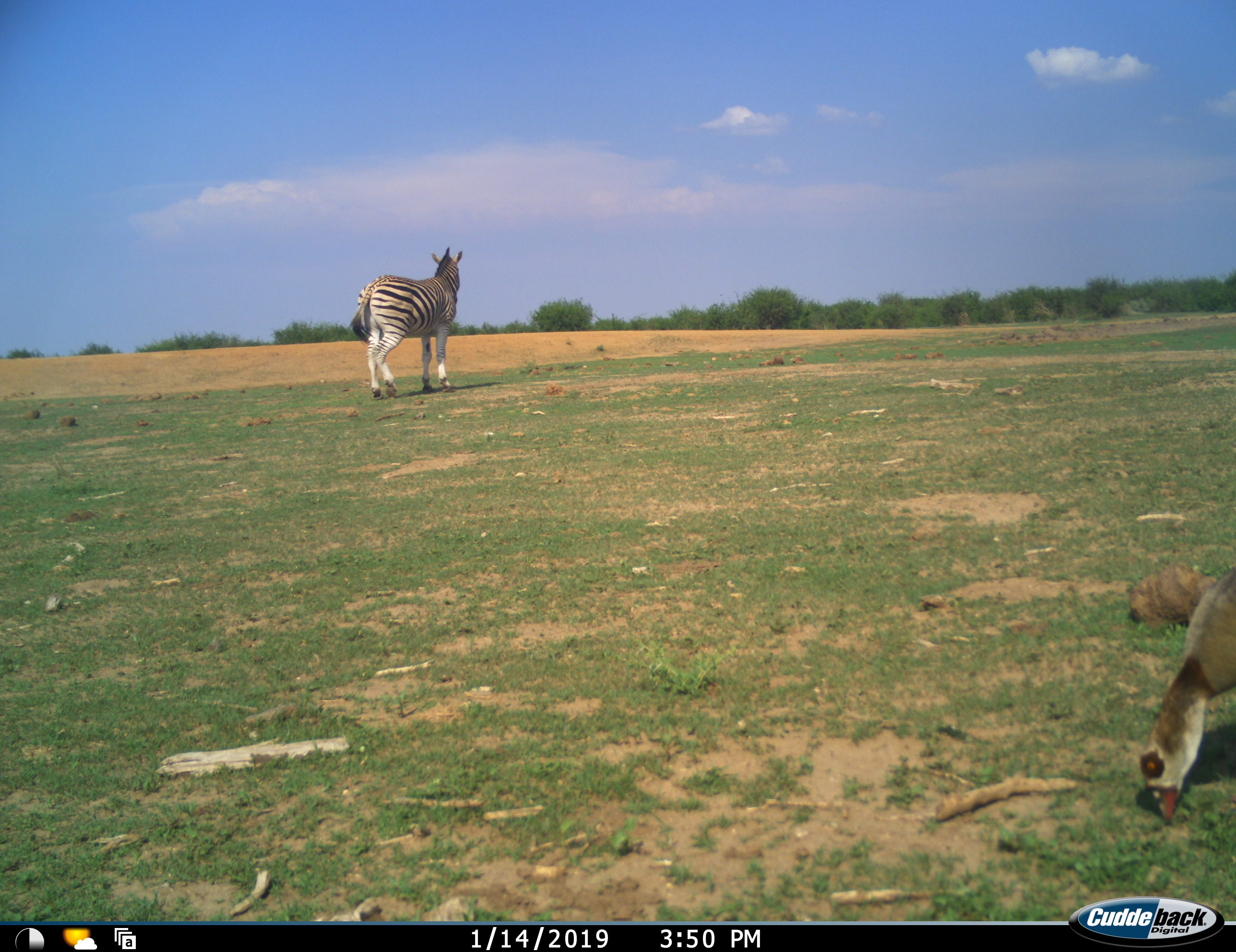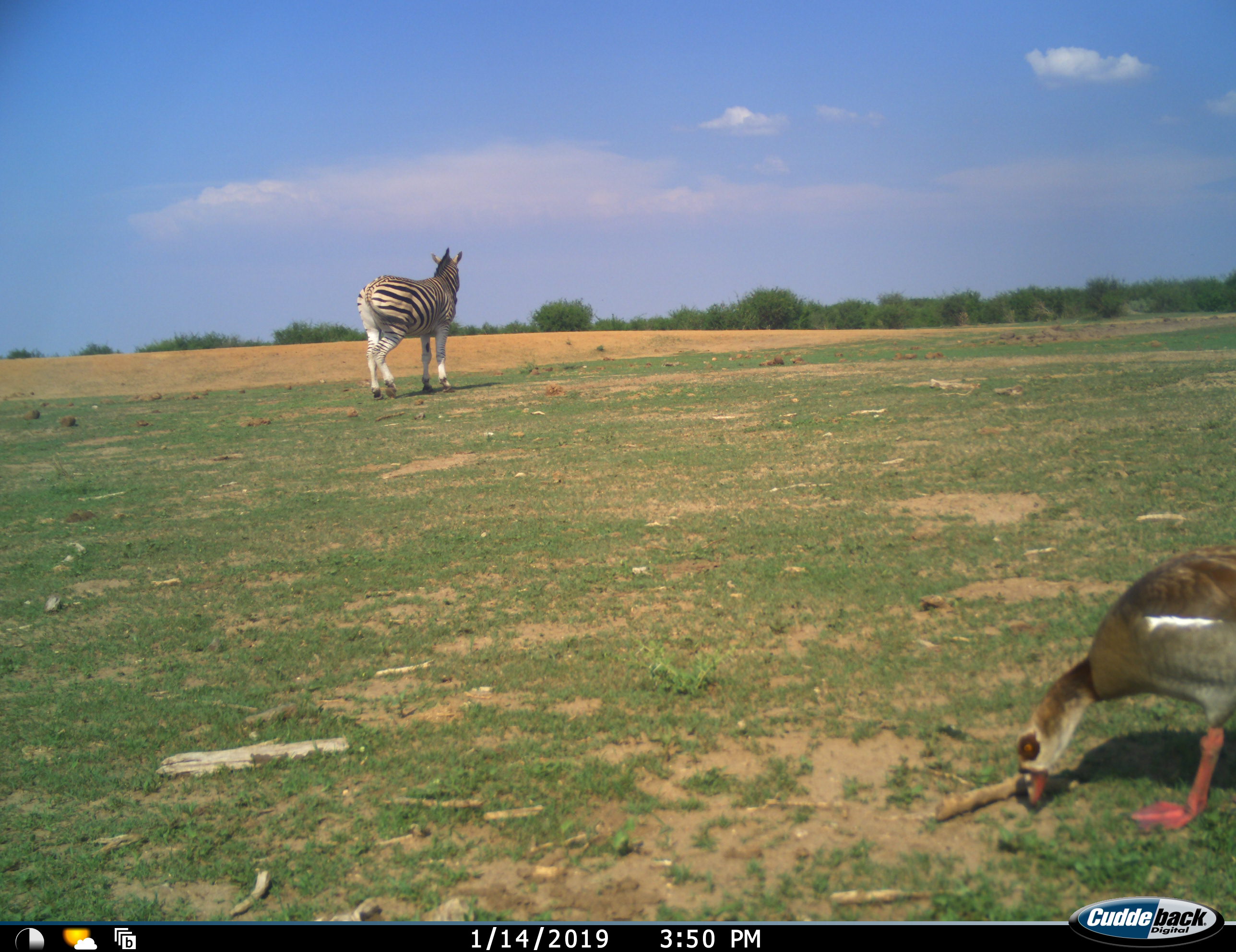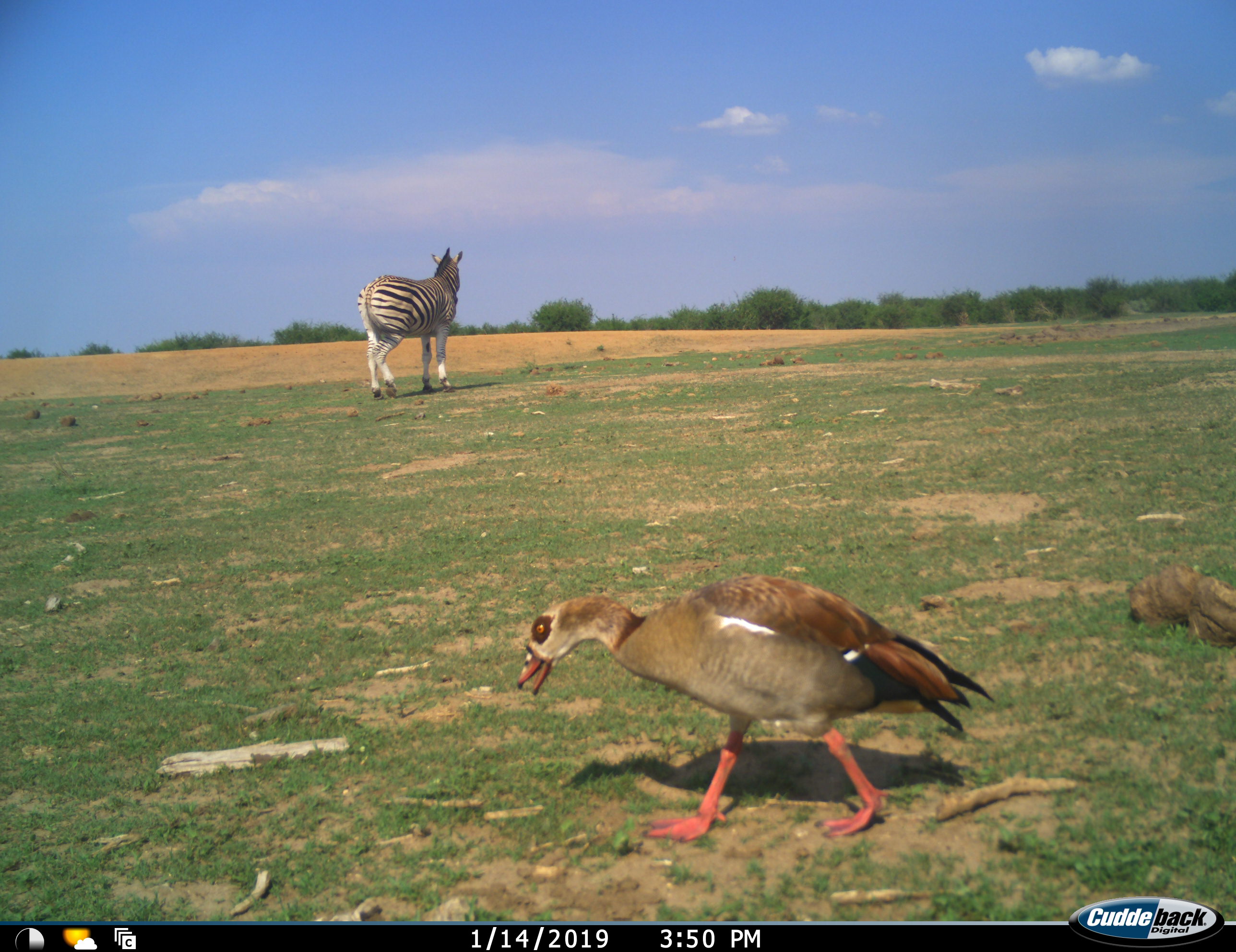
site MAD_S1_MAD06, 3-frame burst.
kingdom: Animalia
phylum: Chordata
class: Aves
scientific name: Aves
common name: bird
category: birdother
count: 1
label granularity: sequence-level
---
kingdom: Animalia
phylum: Chordata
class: Mammalia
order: Perissodactyla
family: Equidae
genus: Equus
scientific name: Equus quagga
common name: plains zebra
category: zebraplains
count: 1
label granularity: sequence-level